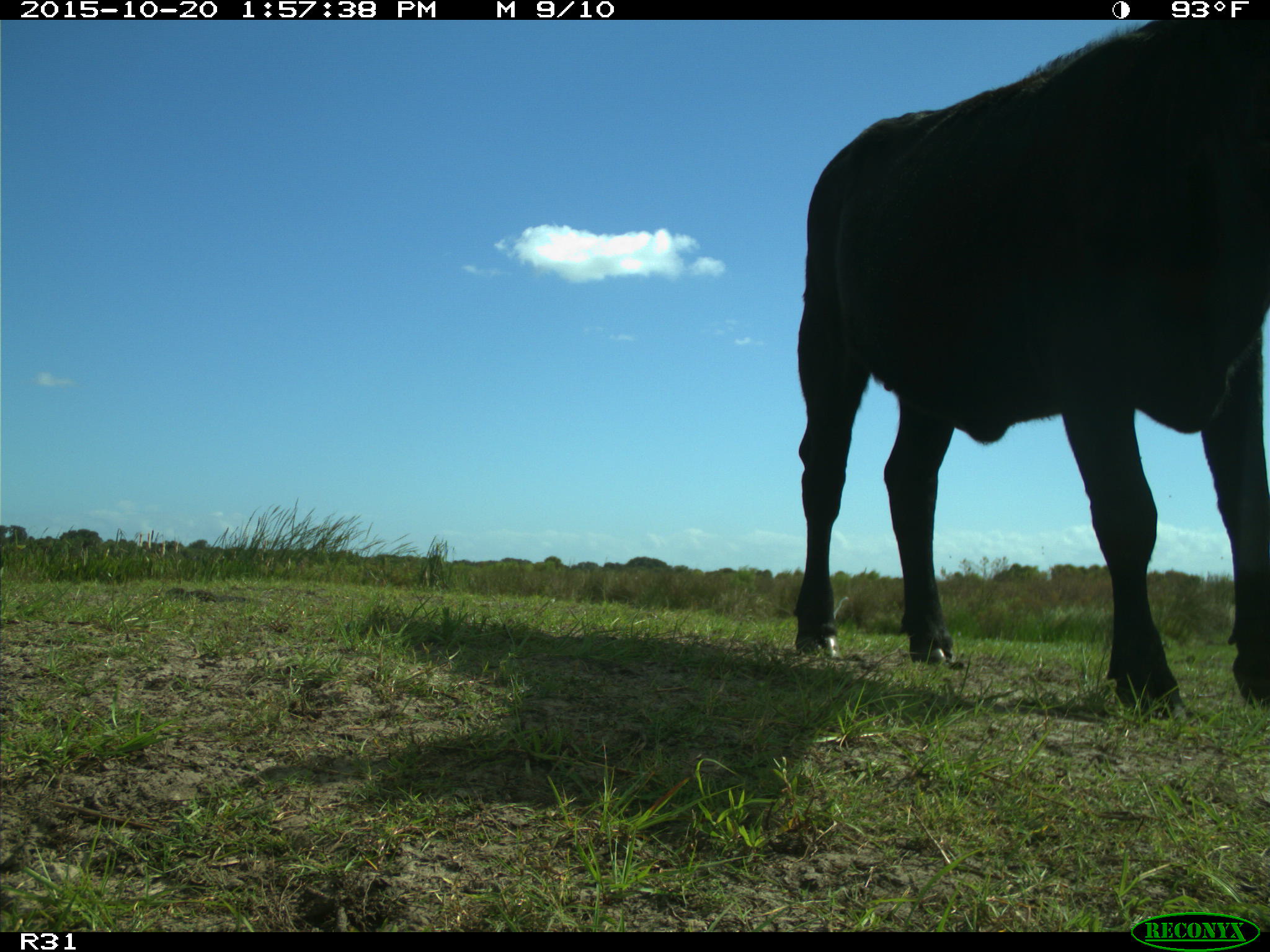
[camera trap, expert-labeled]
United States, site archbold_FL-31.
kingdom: Animalia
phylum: Chordata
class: Mammalia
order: Artiodactyla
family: Bovidae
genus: Bos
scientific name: Bos taurus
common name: domestic cow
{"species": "Bos taurus (domestic cow)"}